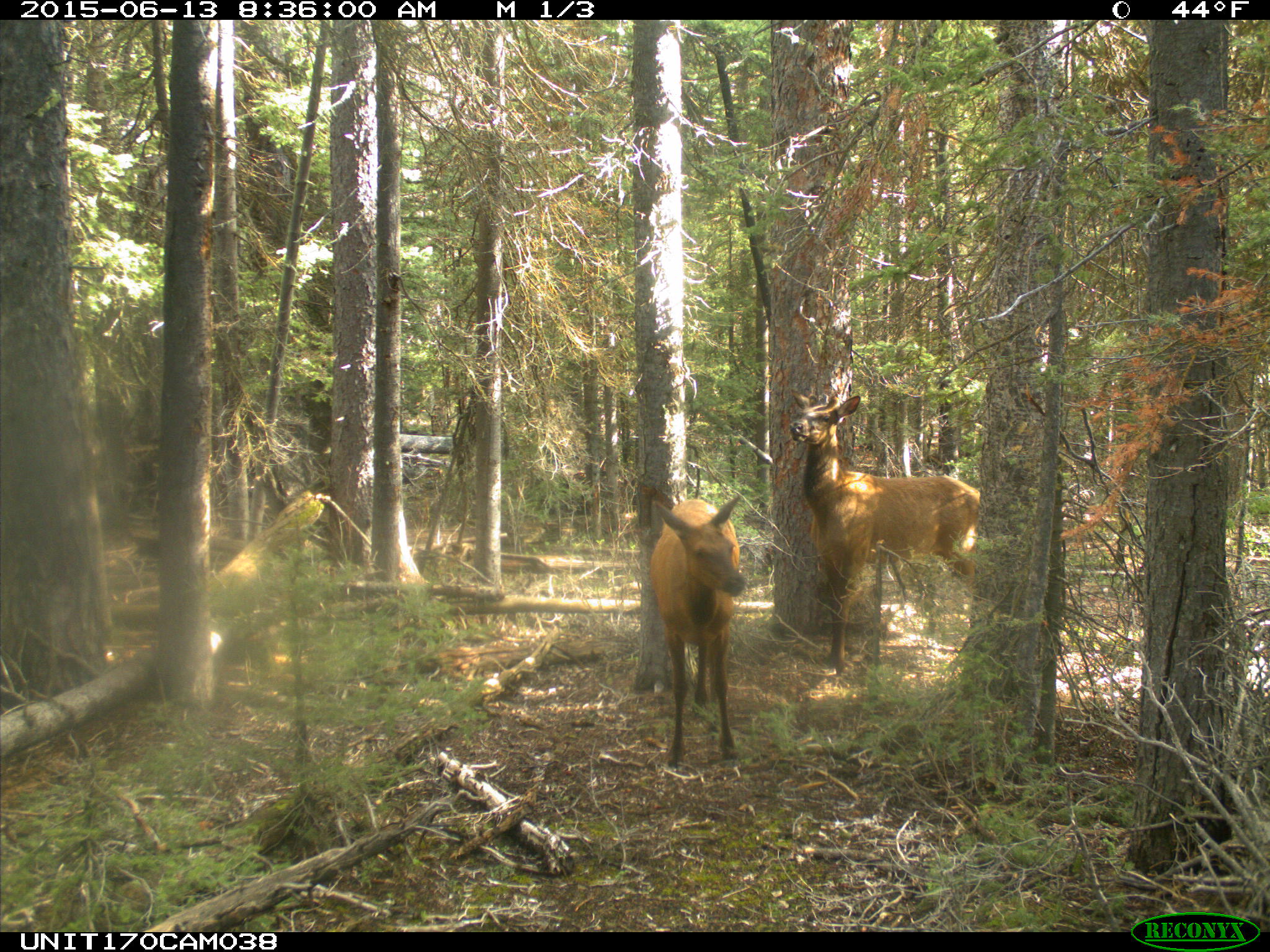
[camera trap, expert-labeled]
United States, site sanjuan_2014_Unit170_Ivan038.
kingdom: Animalia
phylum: Chordata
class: Mammalia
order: Artiodactyla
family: Cervidae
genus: Cervus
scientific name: Cervus elaphus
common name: red deer